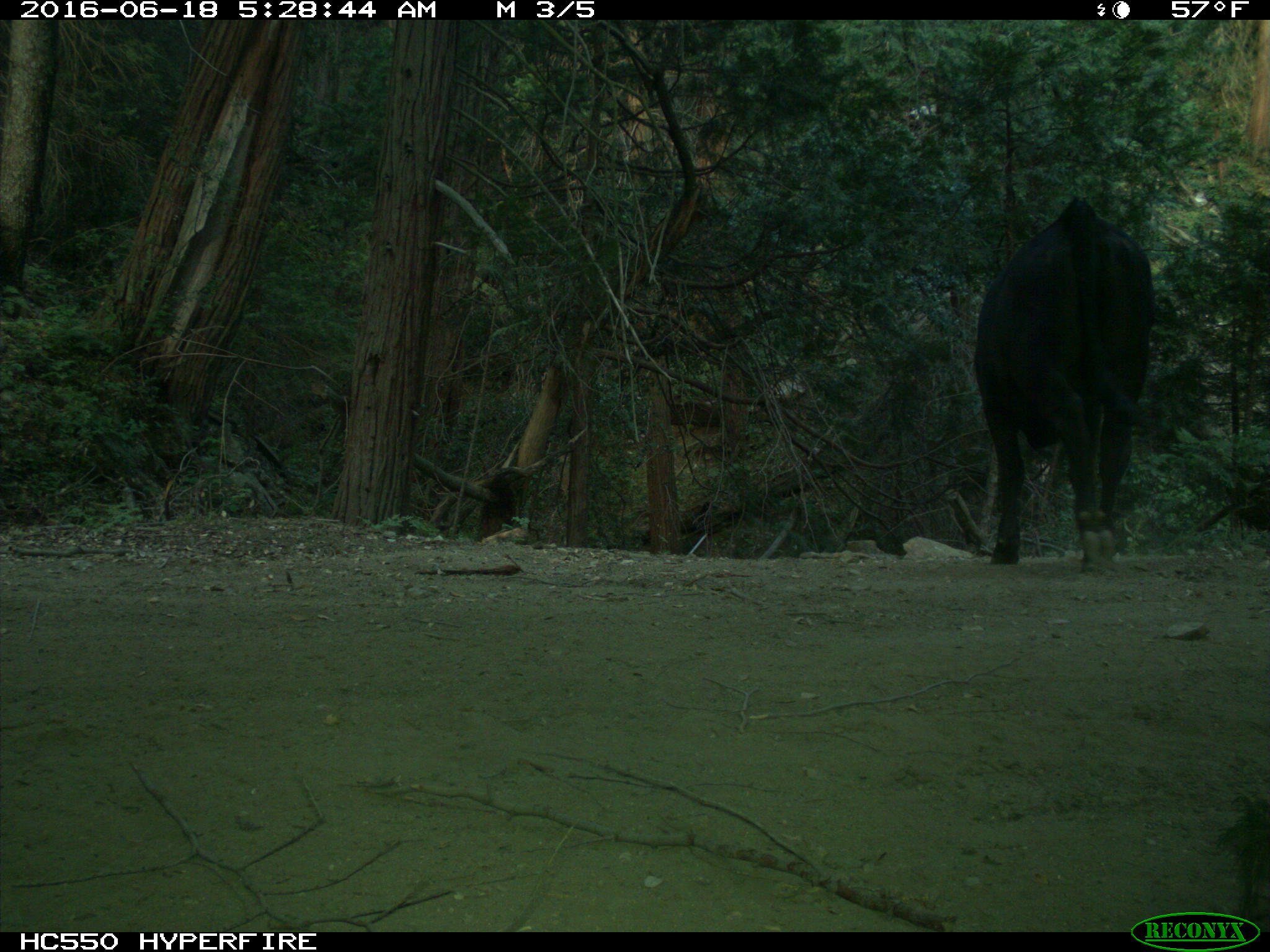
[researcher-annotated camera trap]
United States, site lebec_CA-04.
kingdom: Animalia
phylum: Chordata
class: Mammalia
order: Artiodactyla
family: Bovidae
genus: Bos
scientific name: Bos taurus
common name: domestic cow